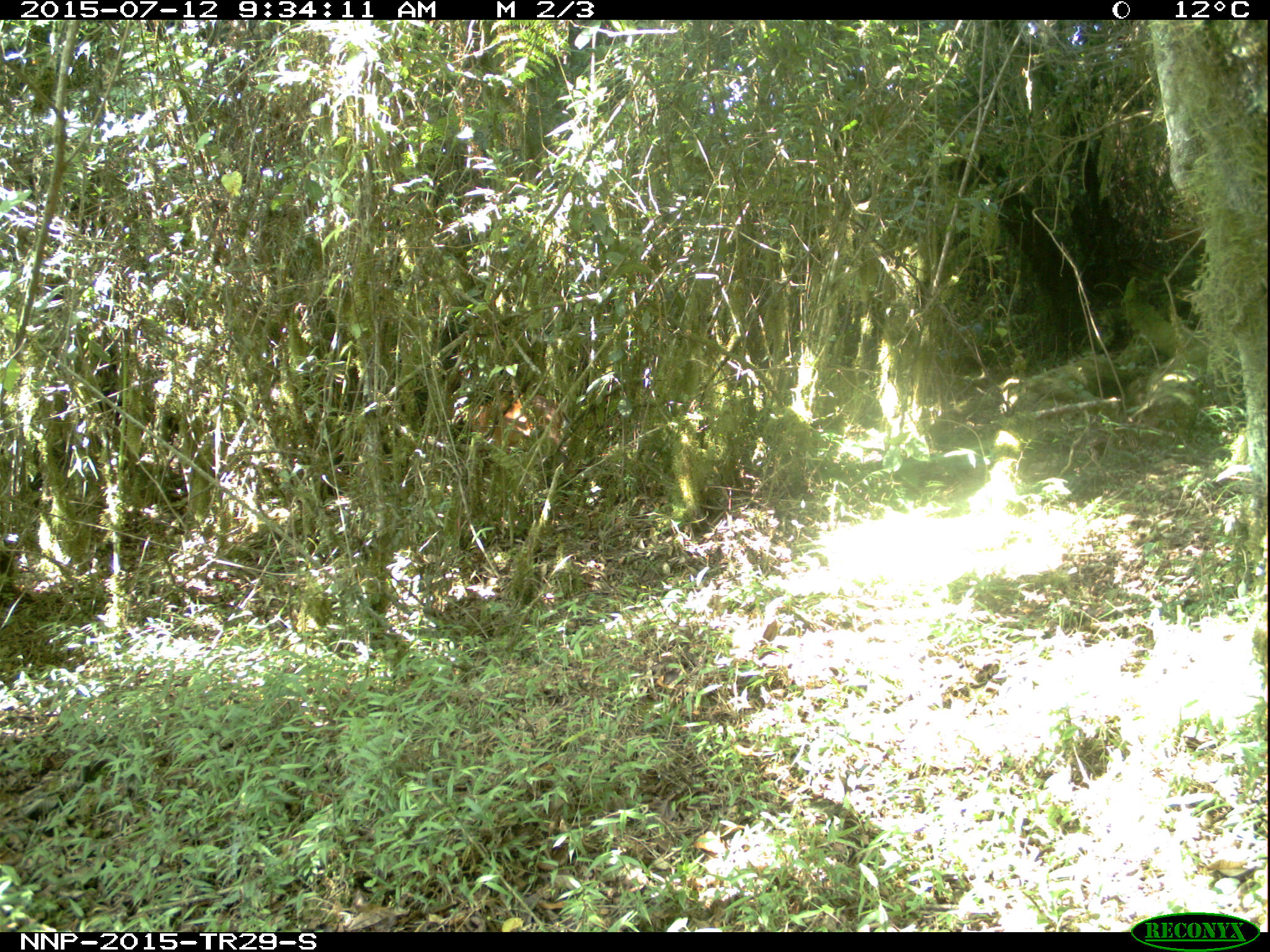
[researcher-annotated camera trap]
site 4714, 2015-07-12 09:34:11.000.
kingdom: Animalia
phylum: Chordata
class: Mammalia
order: Artiodactyla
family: Bovidae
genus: Cephalophus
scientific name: Cephalophus nigrifrons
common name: black-fronted duiker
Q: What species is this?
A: Cephalophus nigrifrons (black-fronted duiker).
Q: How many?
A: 1.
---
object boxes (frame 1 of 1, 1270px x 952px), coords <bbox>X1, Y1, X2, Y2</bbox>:
cephalophus nigrifrons: <bbox>451, 390, 571, 467</bbox>